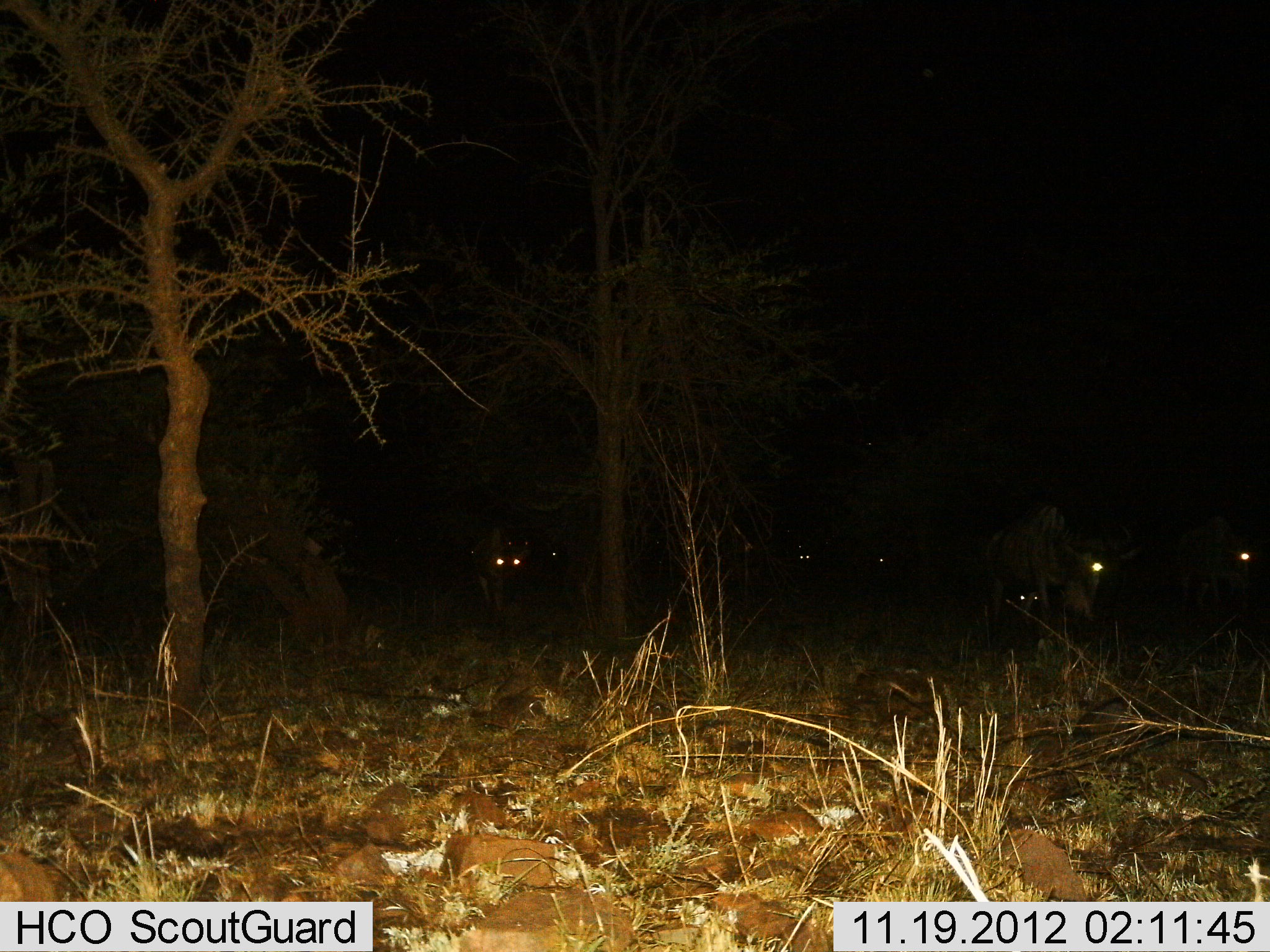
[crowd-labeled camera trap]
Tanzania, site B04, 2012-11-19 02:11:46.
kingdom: Animalia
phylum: Chordata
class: Mammalia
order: Artiodactyla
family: Bovidae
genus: Connochaetes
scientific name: Connochaetes taurinus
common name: blue wildebeest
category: wildebeest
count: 7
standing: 80%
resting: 30%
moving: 40%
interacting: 0%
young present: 10%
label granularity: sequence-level